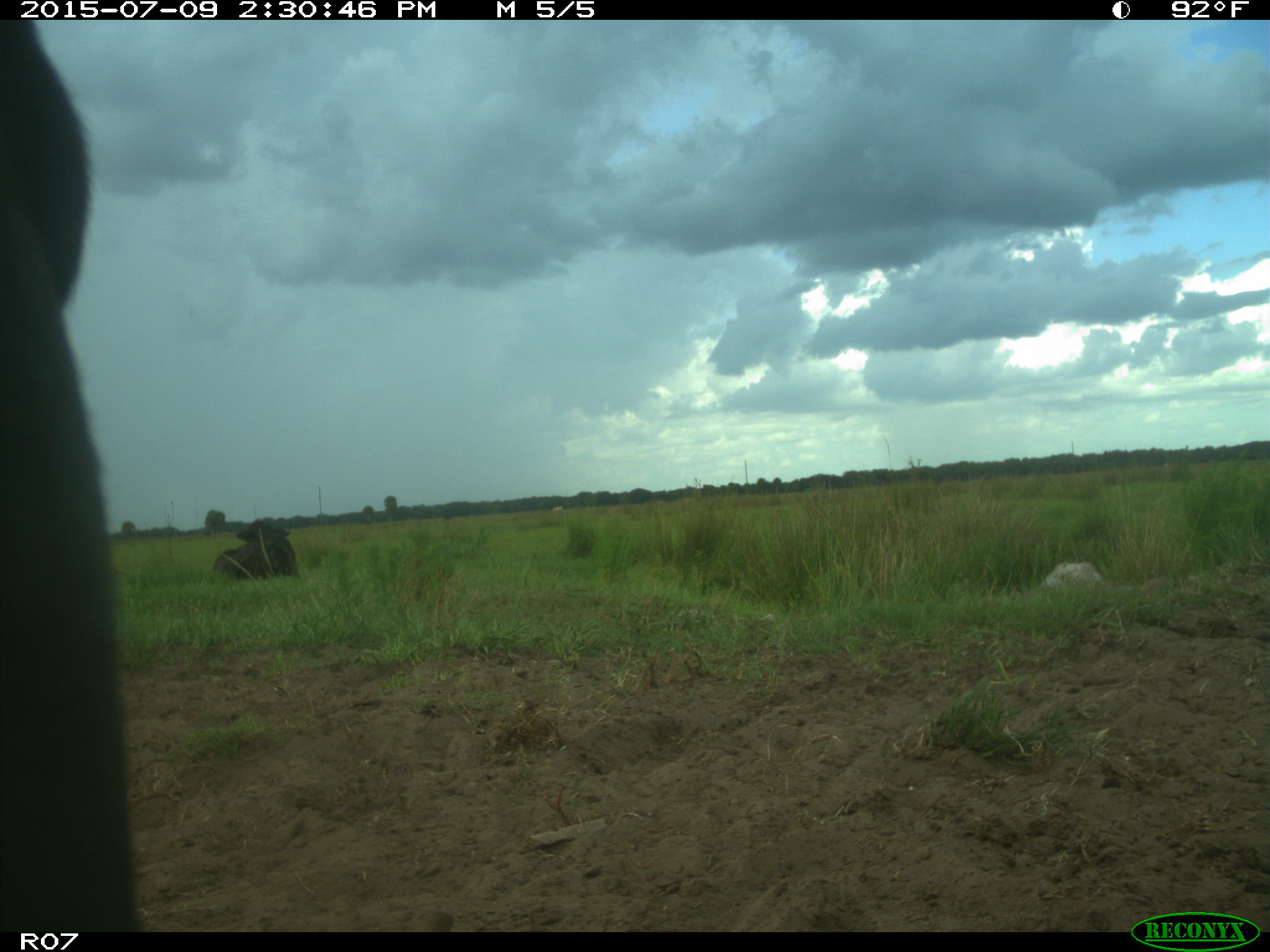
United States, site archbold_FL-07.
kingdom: Animalia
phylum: Chordata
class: Mammalia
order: Artiodactyla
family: Bovidae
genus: Bos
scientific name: Bos taurus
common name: domestic cow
Bos taurus (domestic cow).